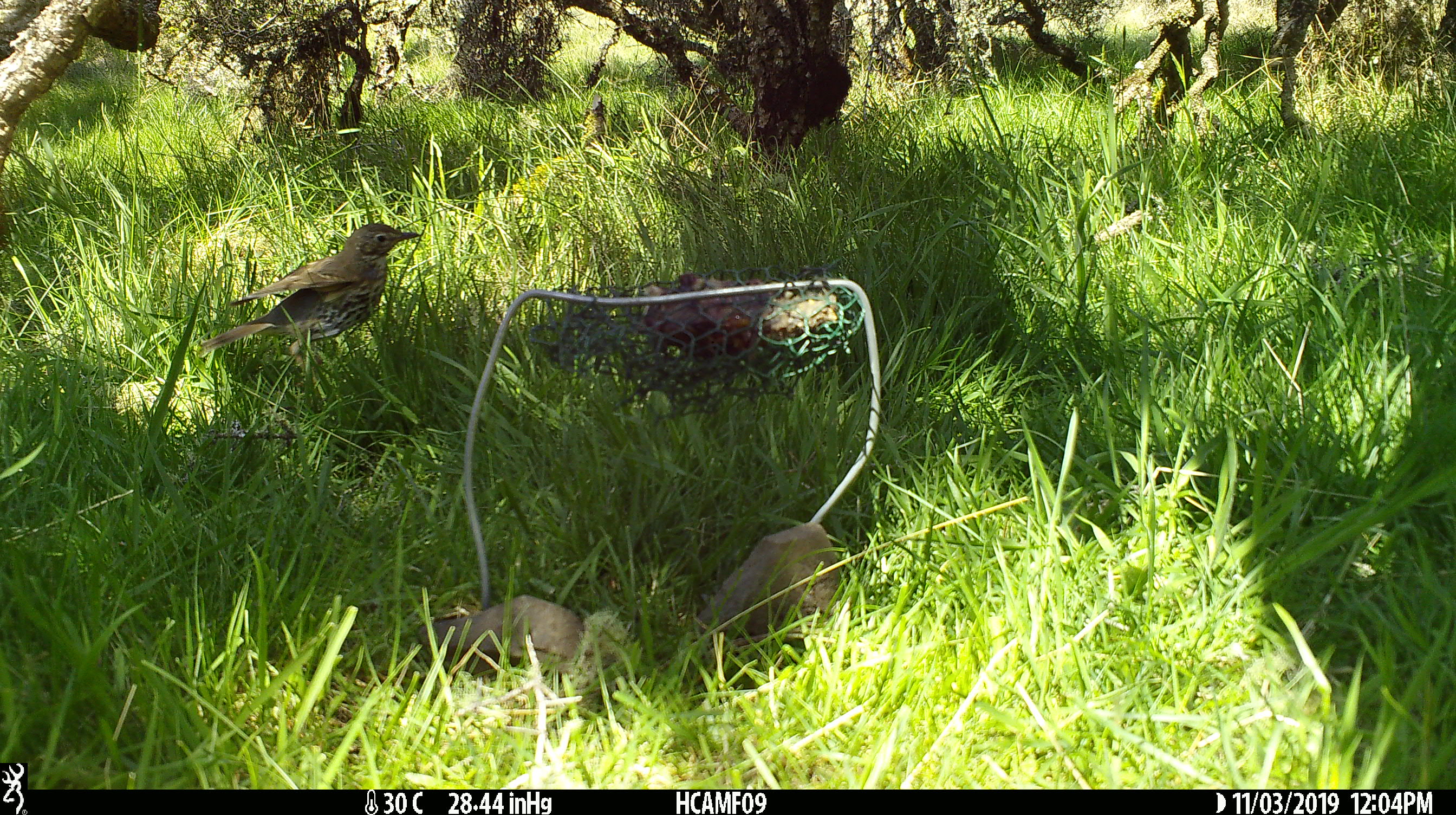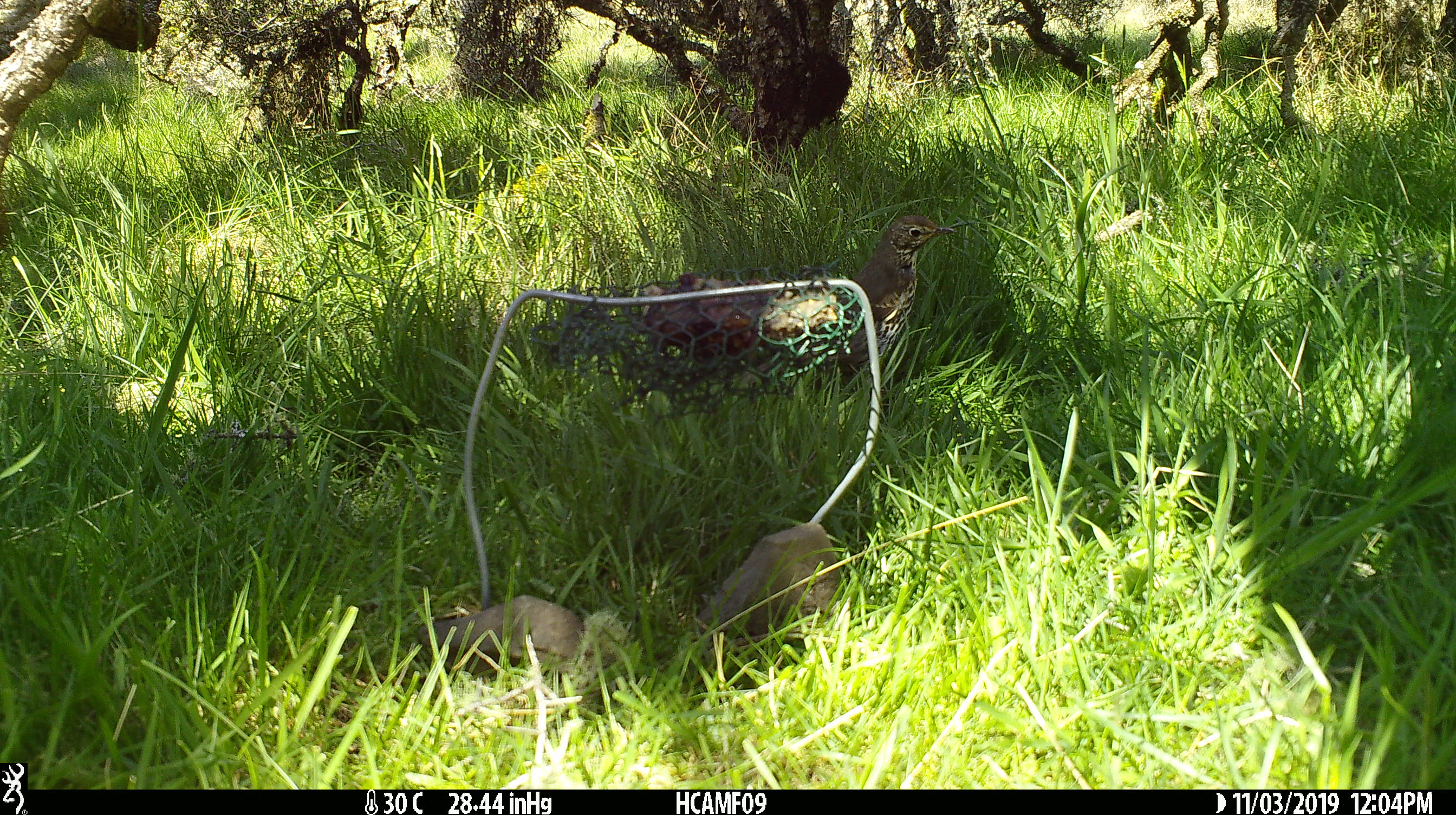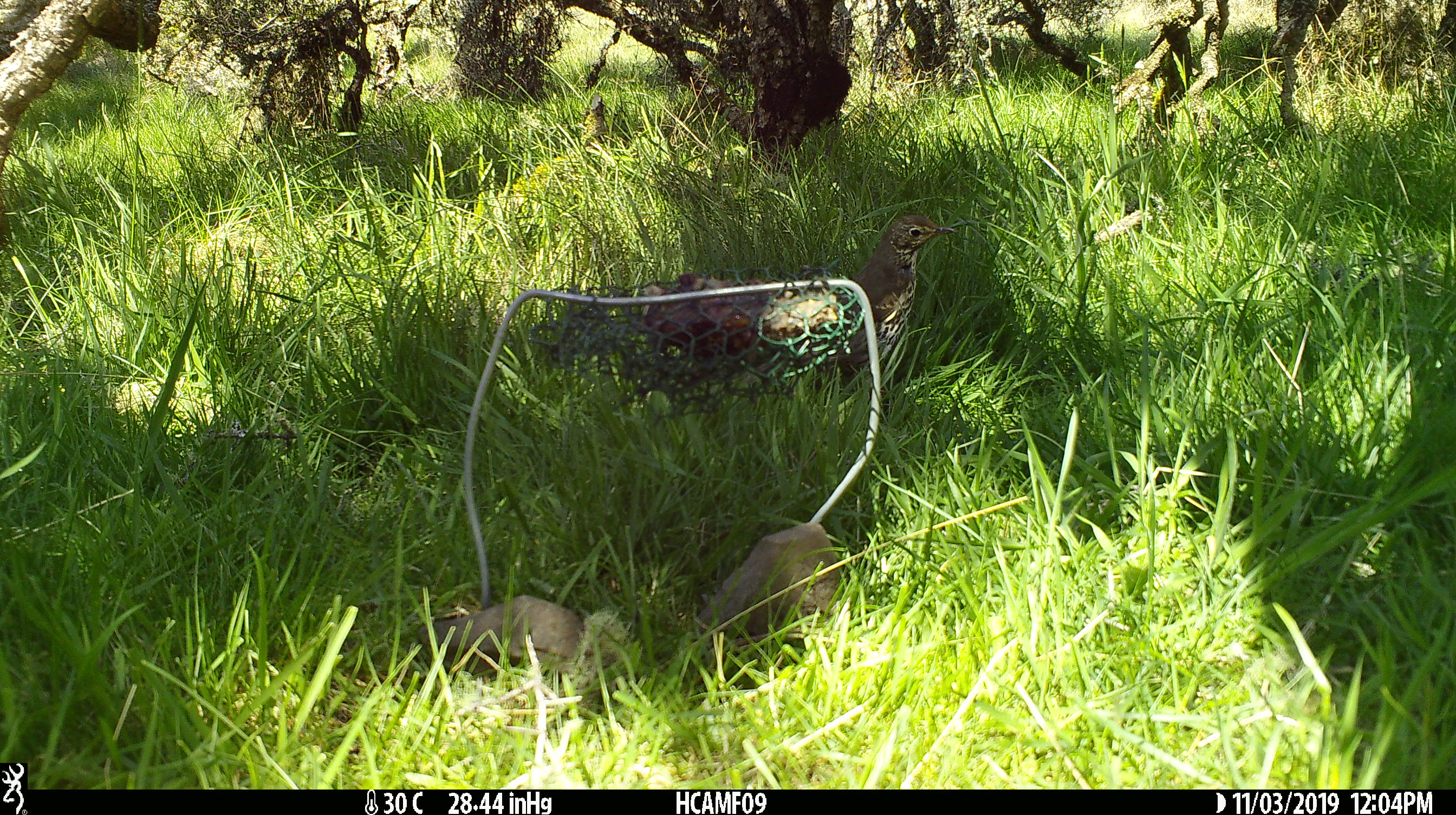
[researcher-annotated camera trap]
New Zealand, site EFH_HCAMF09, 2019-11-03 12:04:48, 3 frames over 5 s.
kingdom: Animalia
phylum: Chordata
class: Aves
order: Passeriformes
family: Turdidae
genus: Turdus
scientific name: Turdus philomelos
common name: song thrush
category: thrush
Thrush (song thrush) (Turdus philomelos).